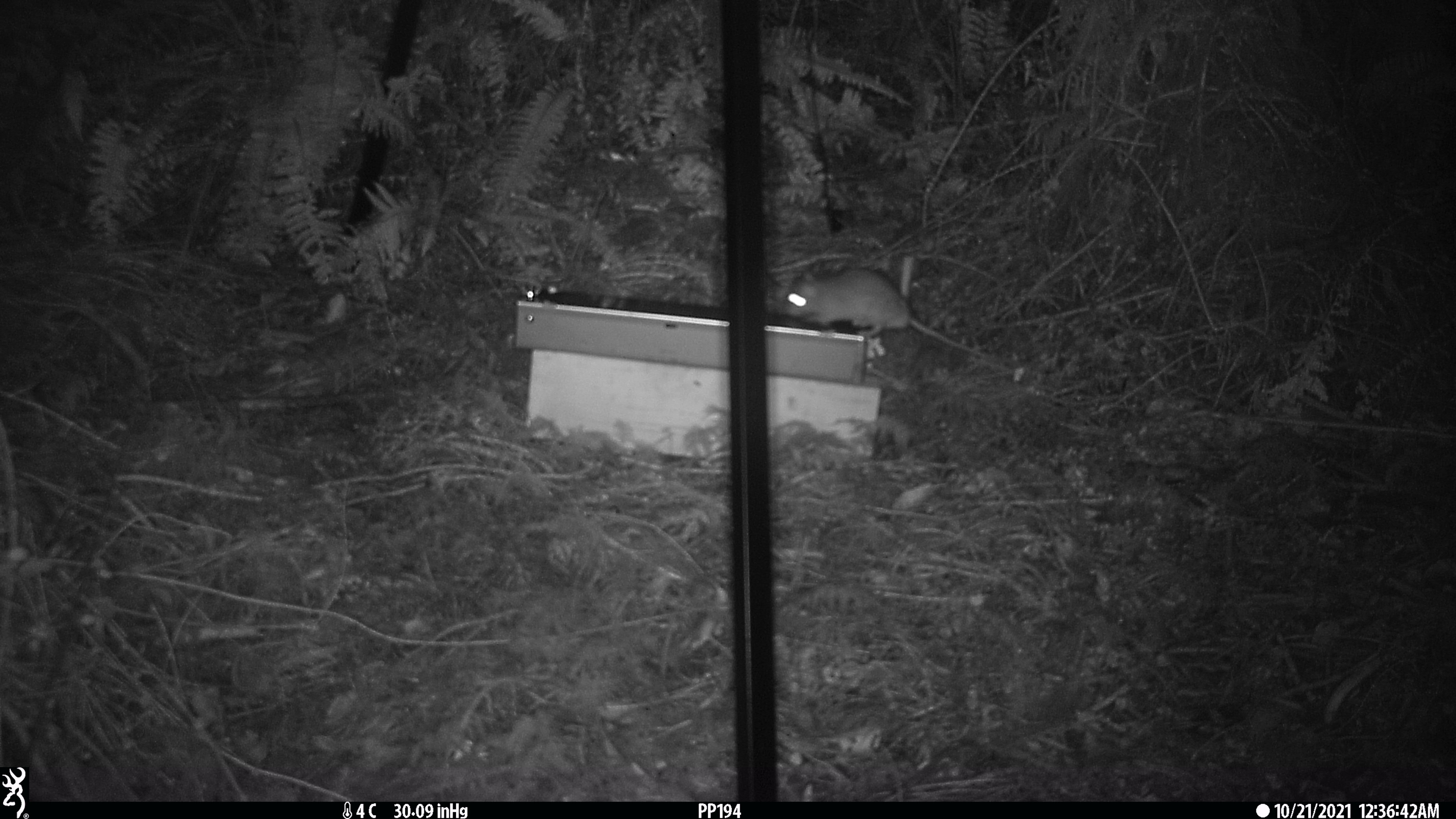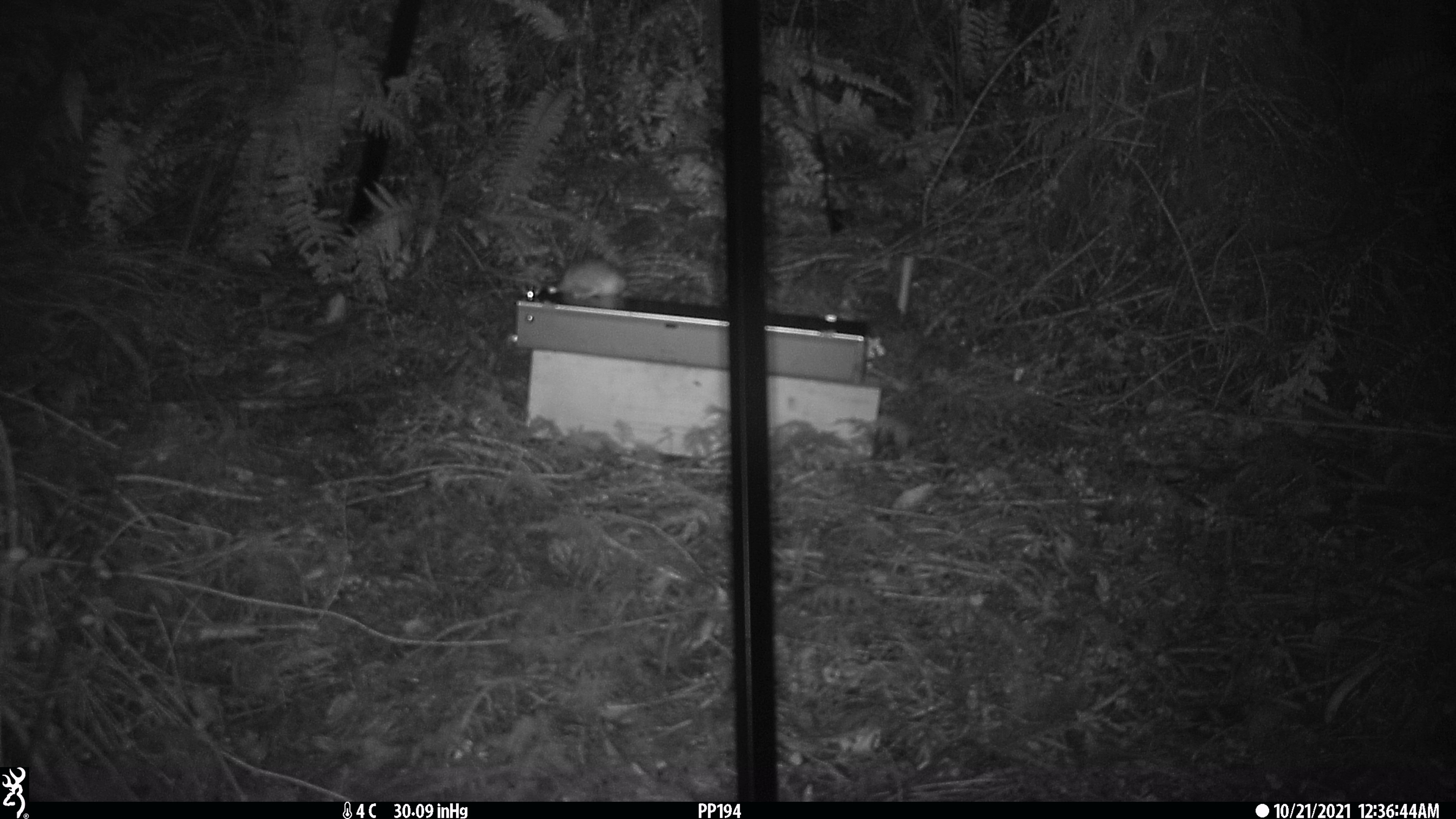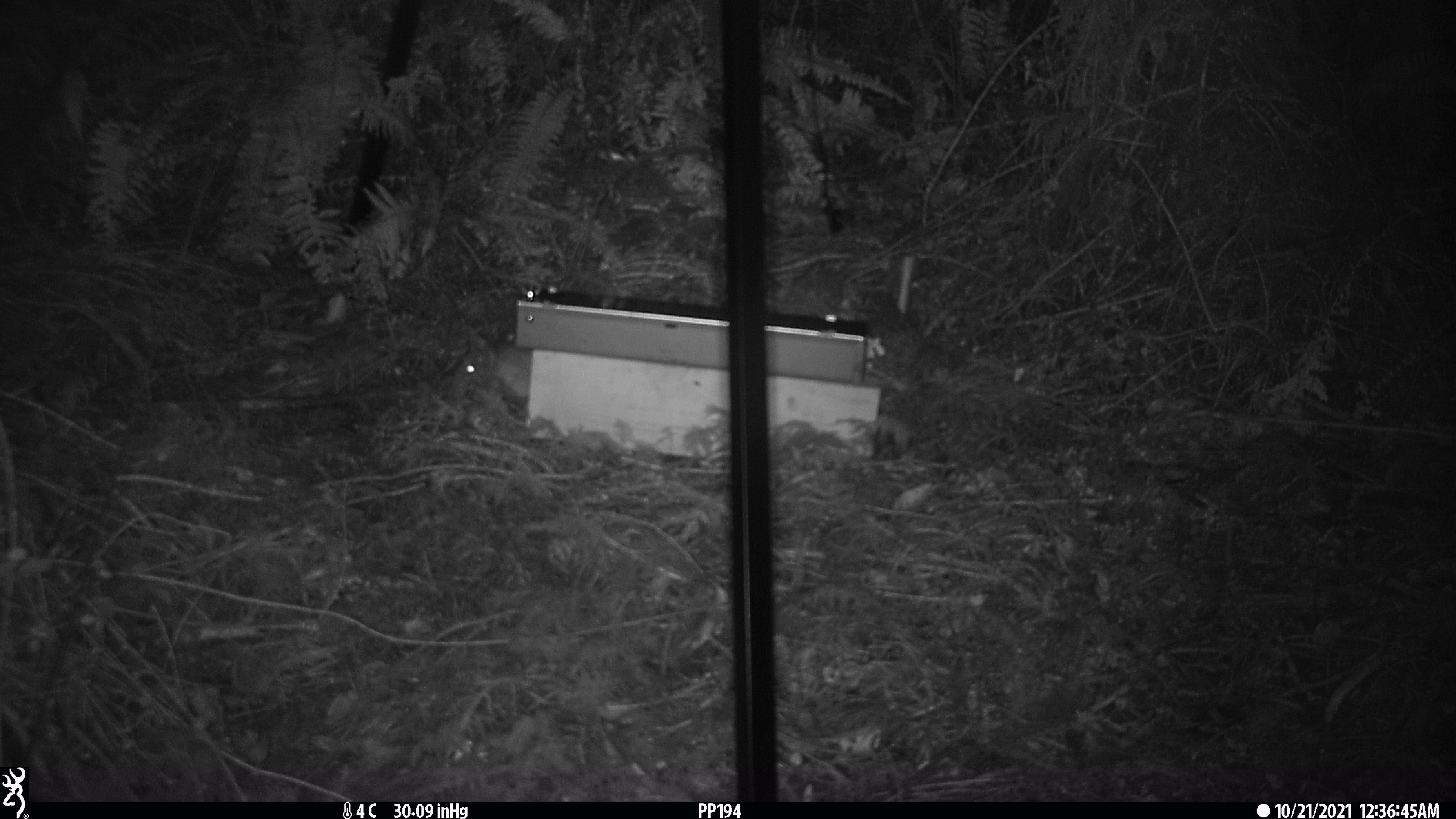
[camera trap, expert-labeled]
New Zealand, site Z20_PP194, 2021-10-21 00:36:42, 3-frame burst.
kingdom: Animalia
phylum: Chordata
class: Mammalia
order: Rodentia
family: Muridae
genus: Rattus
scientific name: Rattus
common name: rat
Rat (Rattus).